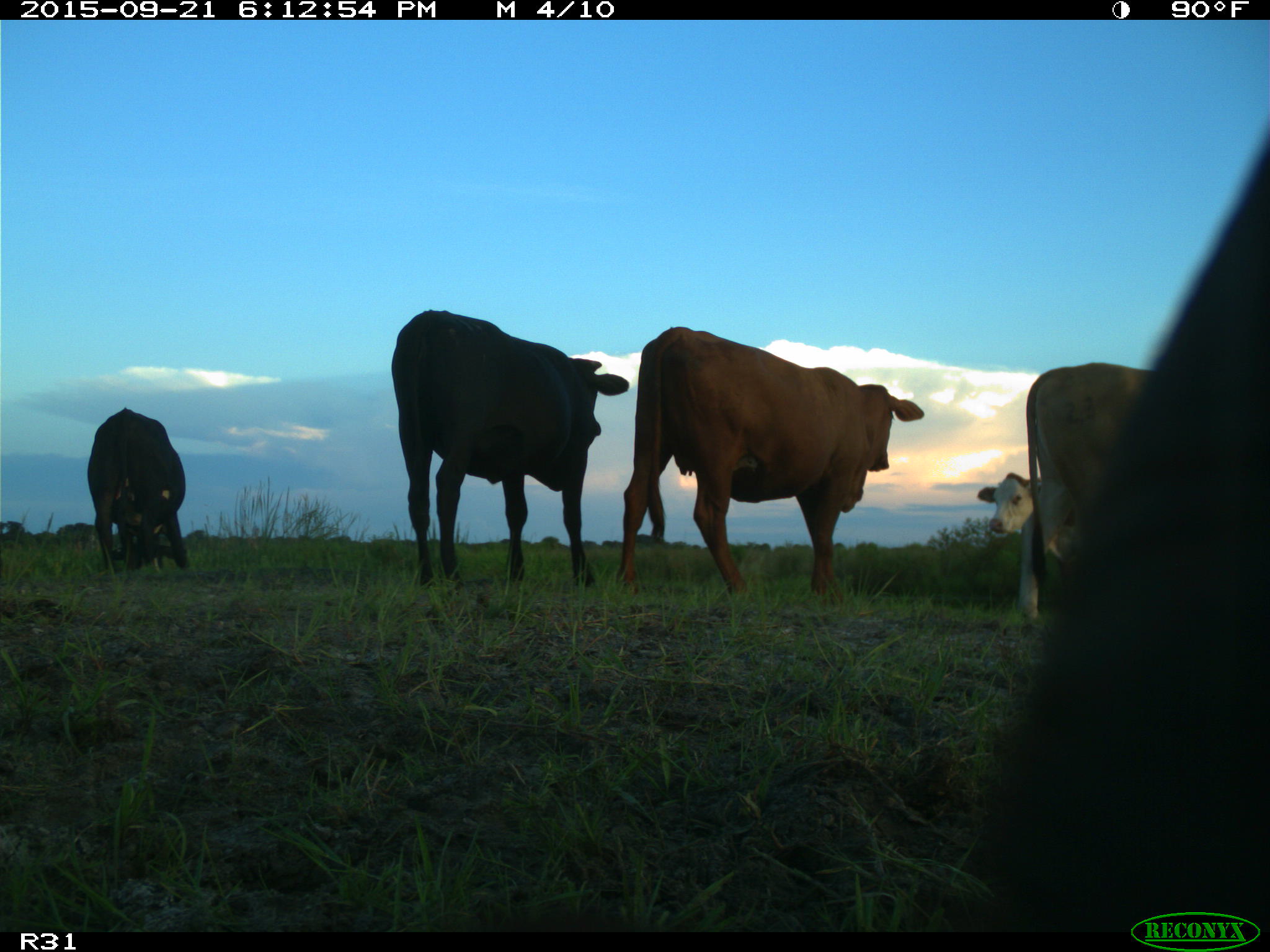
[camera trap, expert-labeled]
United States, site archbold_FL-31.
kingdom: Animalia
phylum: Chordata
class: Mammalia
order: Artiodactyla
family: Bovidae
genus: Bos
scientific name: Bos taurus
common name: domestic cow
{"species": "Bos taurus (domestic cow)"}